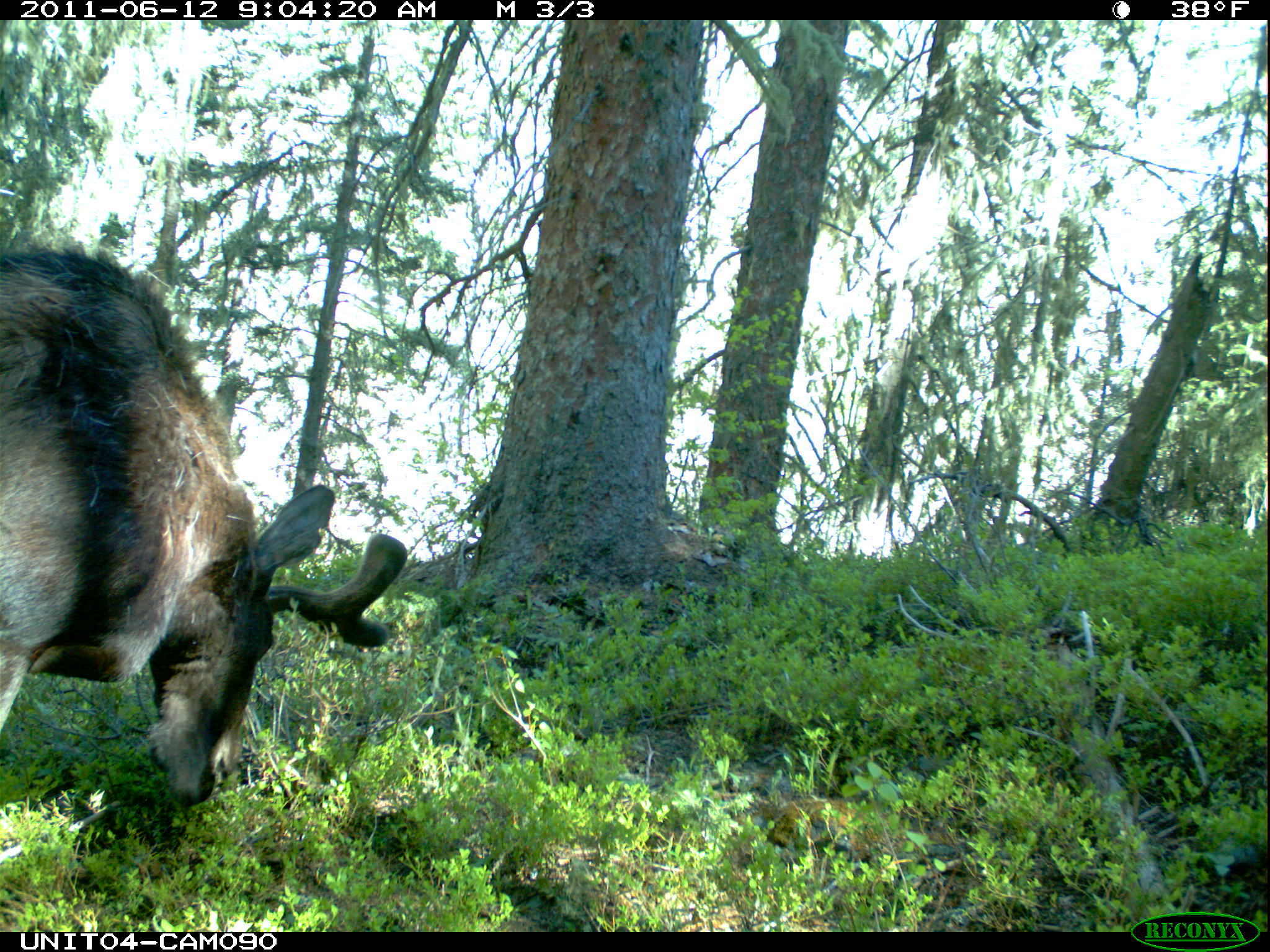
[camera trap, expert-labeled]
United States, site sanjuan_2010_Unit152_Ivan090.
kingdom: Animalia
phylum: Chordata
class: Mammalia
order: Artiodactyla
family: Cervidae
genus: Alces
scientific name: Alces alces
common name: moose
Alces alces (moose).